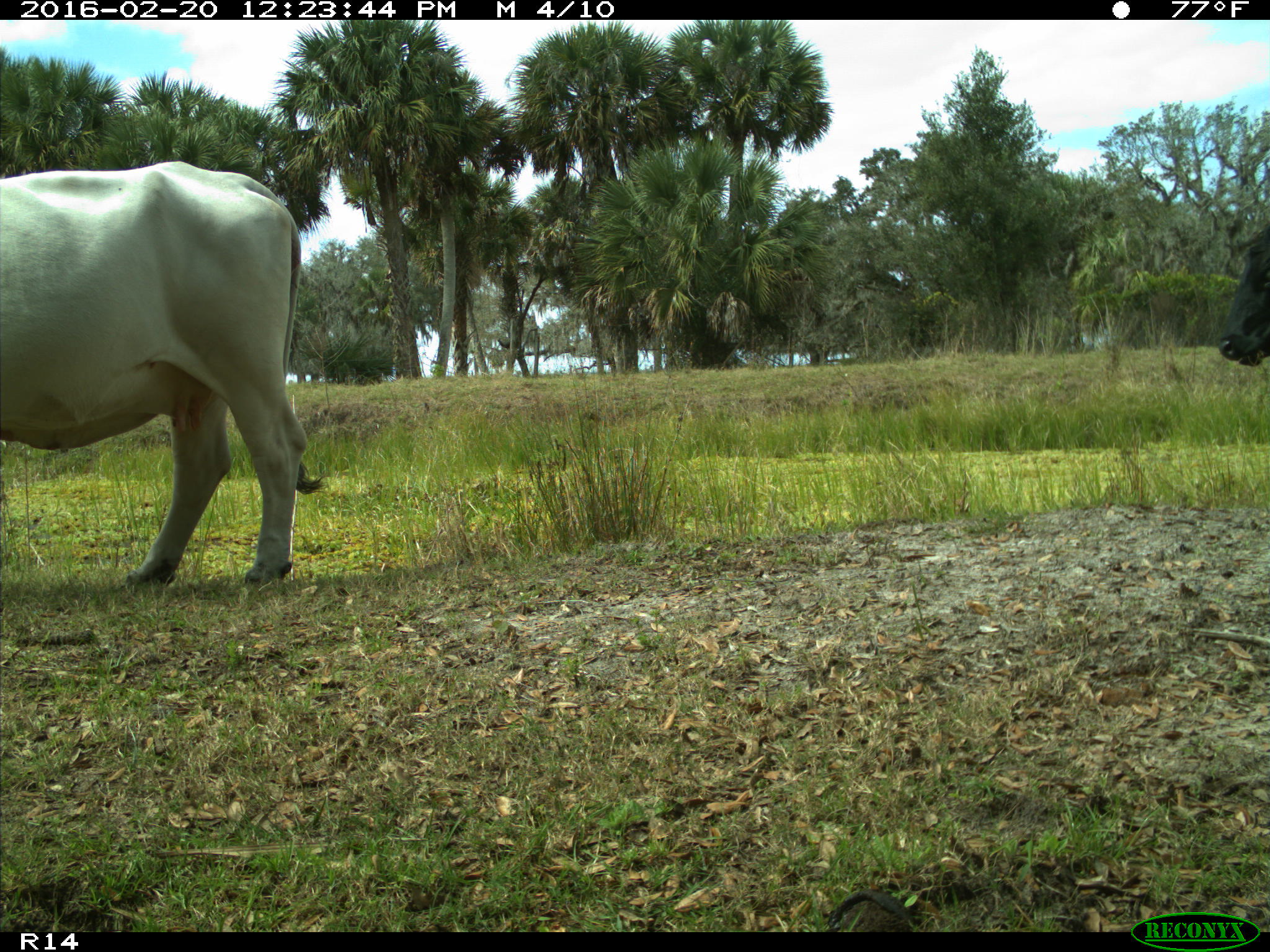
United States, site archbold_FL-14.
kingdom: Animalia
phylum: Chordata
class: Mammalia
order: Artiodactyla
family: Bovidae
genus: Bos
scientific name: Bos taurus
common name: domestic cow